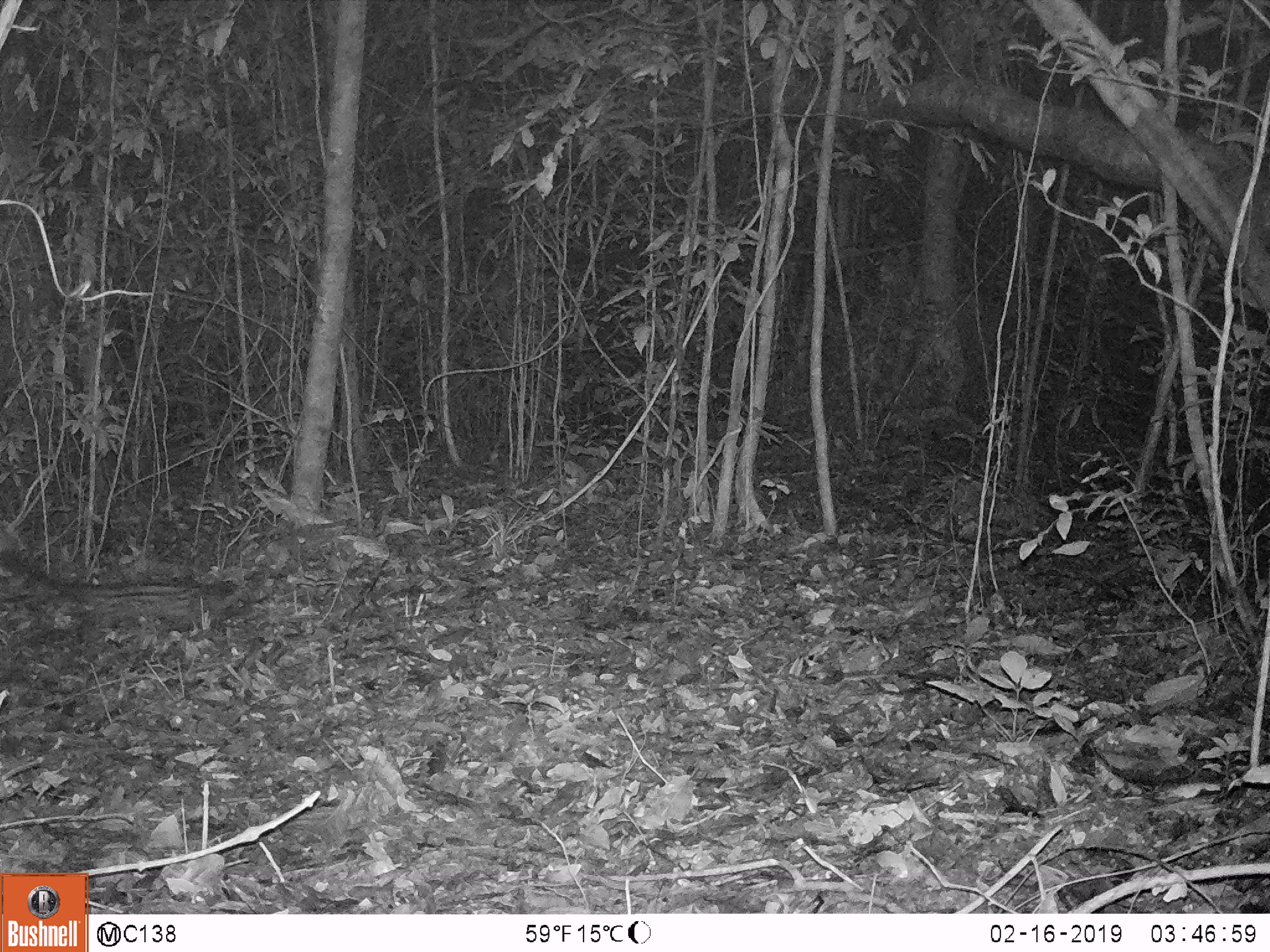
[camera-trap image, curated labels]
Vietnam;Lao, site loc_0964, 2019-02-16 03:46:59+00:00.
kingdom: Animalia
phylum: Chordata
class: Mammalia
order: Carnivora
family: Viverridae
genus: Paradoxurus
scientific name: Paradoxurus hermaphroditus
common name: common palm civet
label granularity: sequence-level